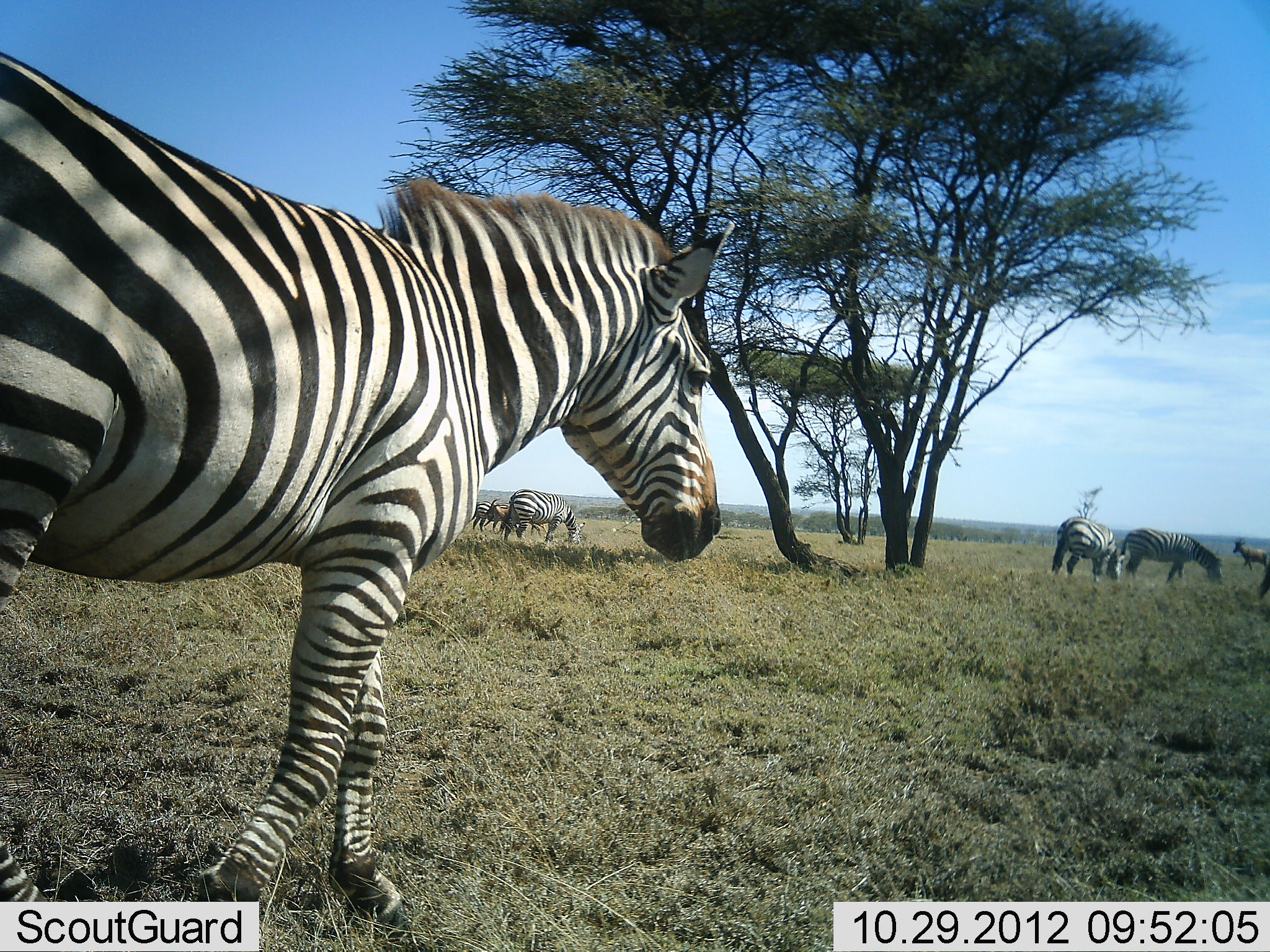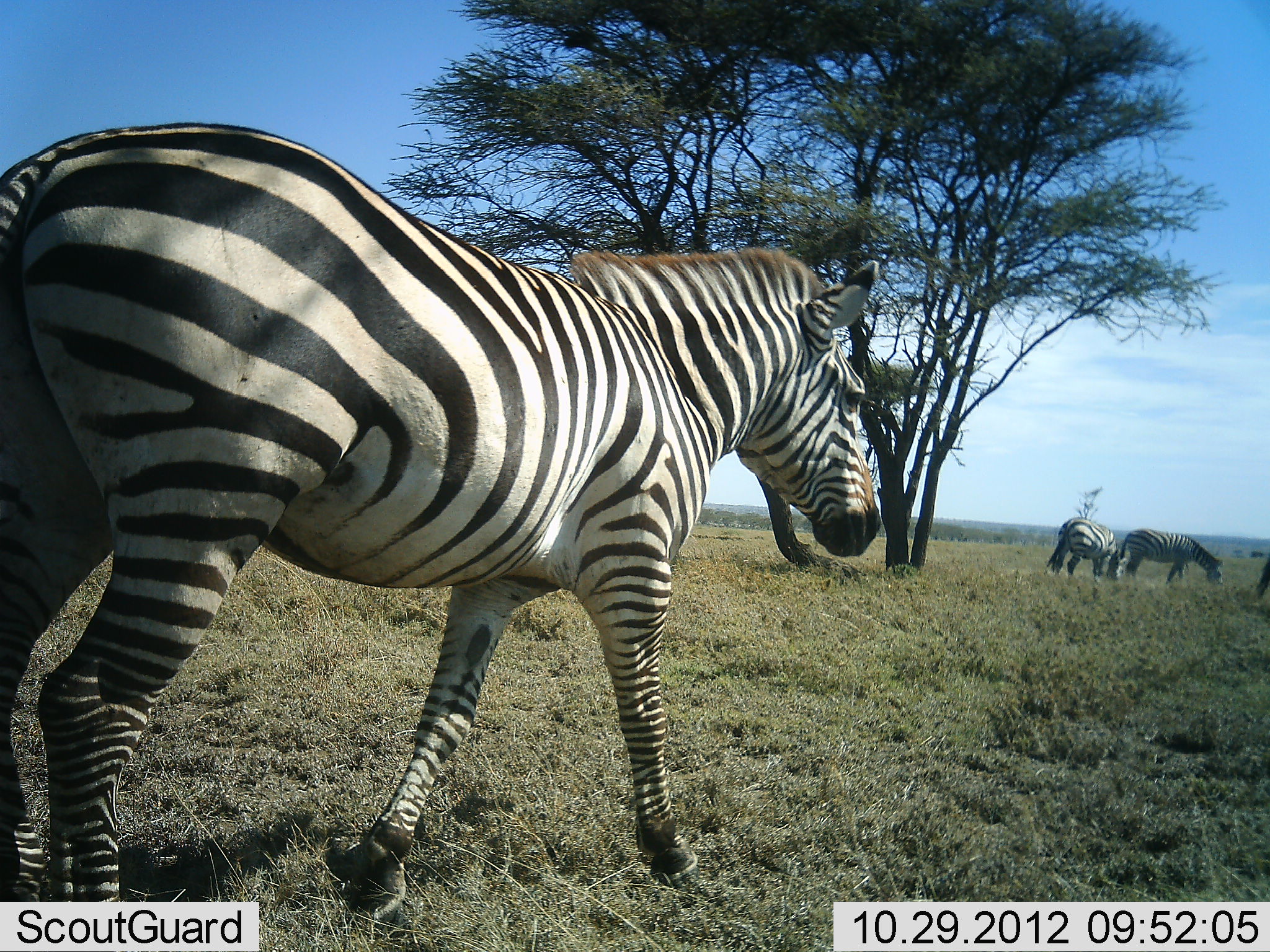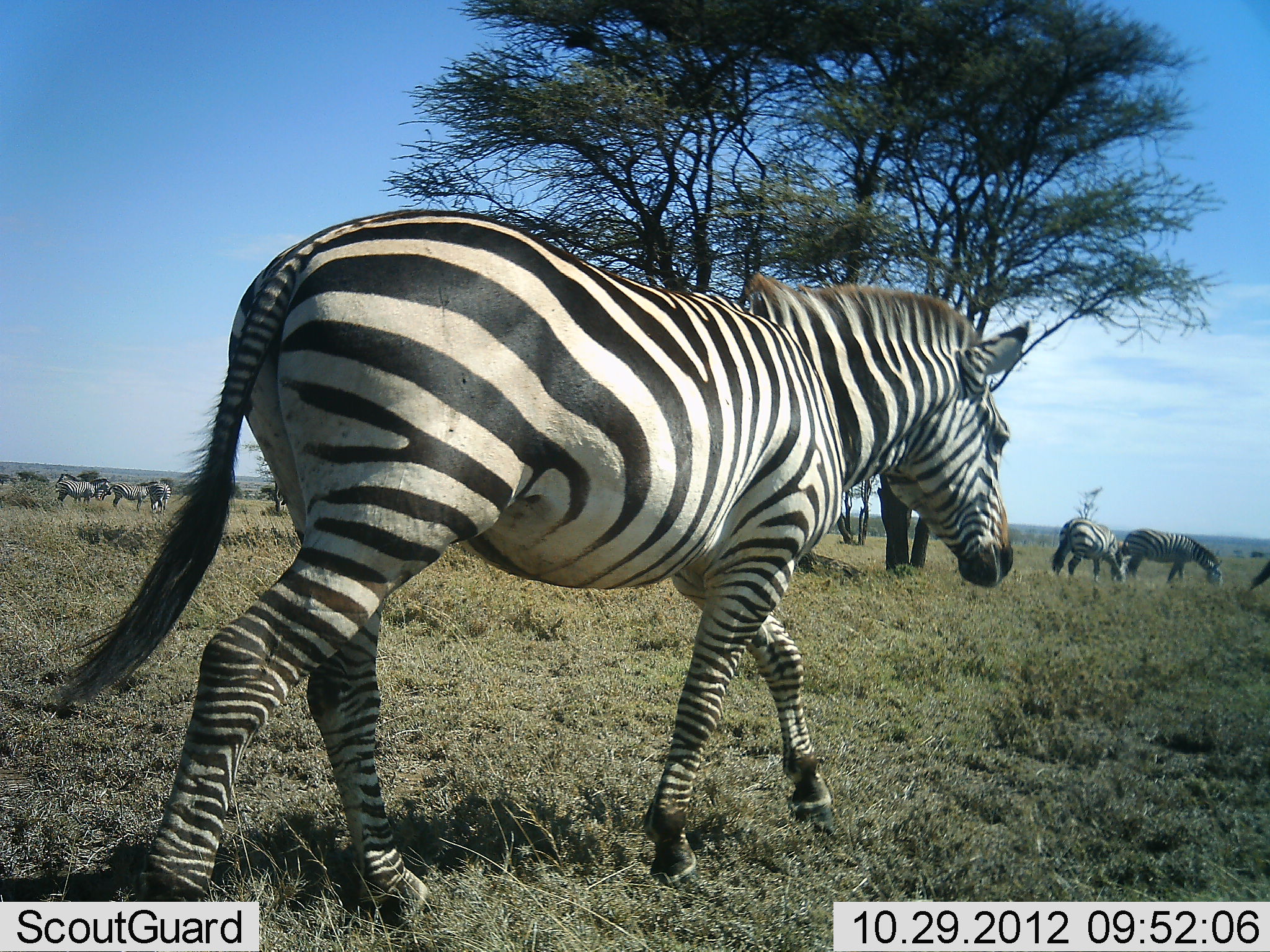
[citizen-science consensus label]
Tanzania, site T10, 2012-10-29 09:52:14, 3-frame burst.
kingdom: Animalia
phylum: Chordata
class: Mammalia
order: Perissodactyla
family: Equidae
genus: Equus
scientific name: Equus quagga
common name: plains zebra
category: zebra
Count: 9.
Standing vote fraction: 18%.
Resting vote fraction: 0%.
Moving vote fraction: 88%.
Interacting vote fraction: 0%.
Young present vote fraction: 0%.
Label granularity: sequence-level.